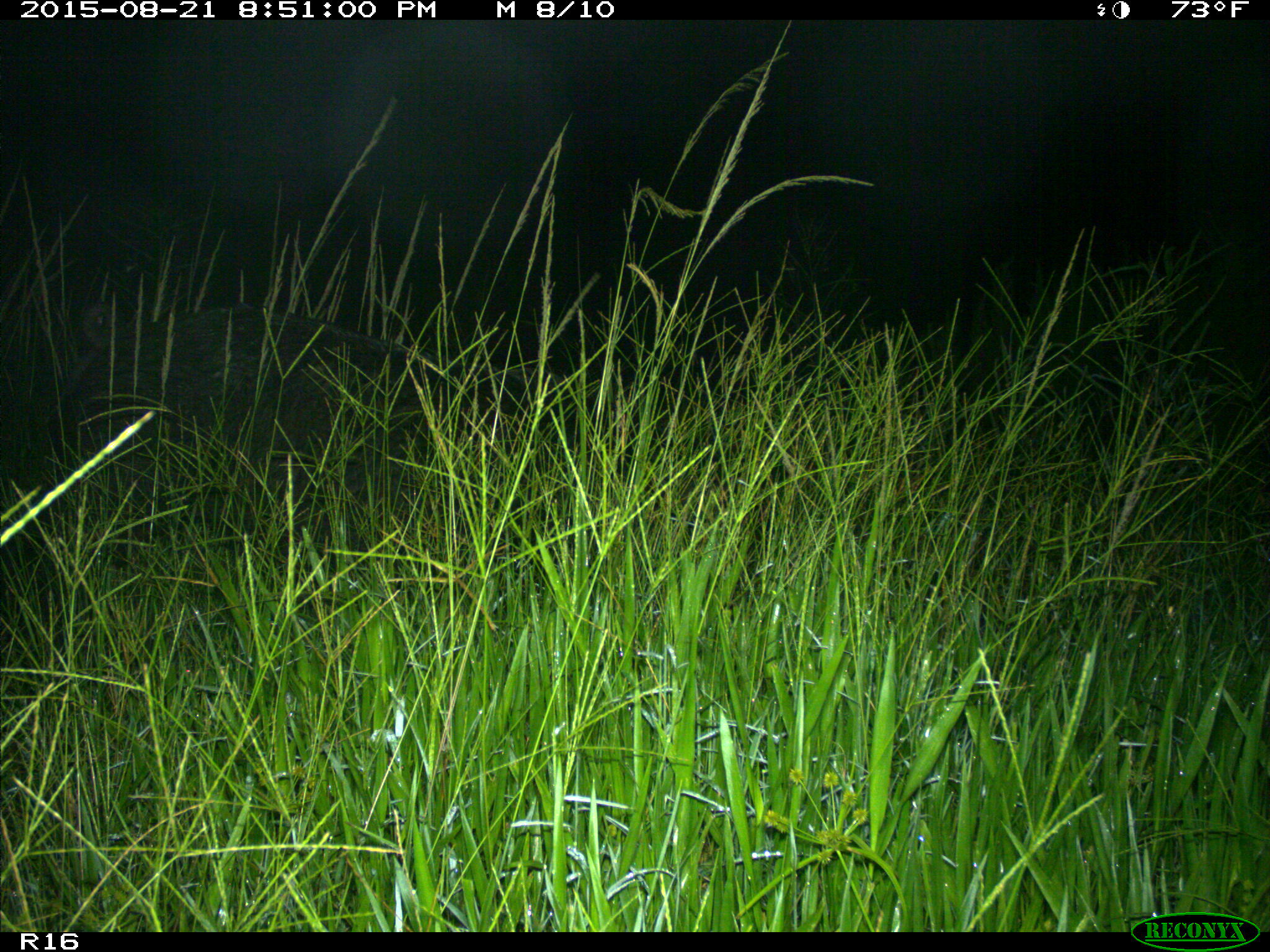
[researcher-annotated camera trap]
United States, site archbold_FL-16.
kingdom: Animalia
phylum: Chordata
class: Mammalia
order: Artiodactyla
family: Suidae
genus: Sus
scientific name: Sus scrofa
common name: wild boar